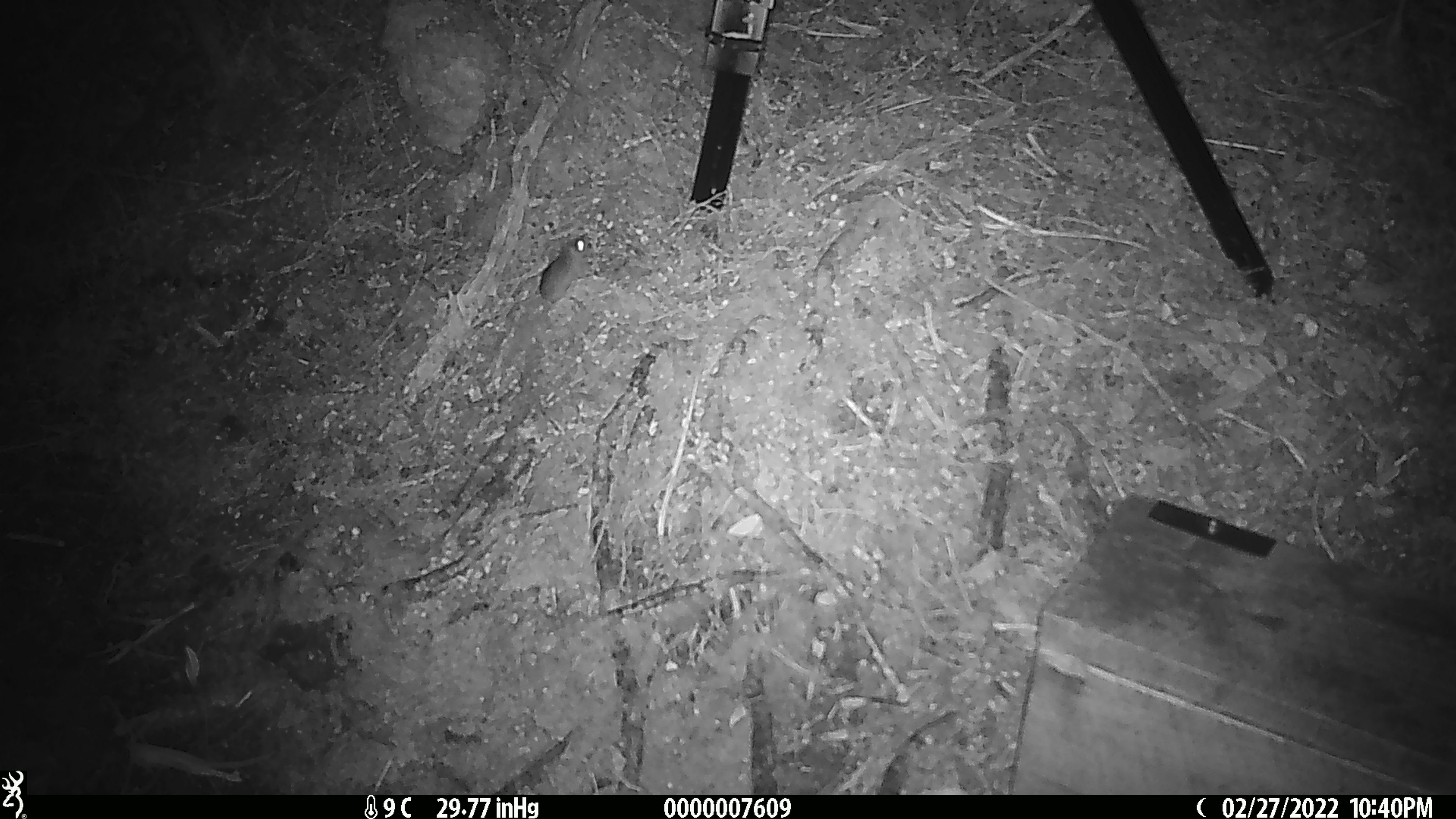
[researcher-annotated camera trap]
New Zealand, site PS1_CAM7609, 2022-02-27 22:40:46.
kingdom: Animalia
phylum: Chordata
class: Mammalia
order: Rodentia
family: Muridae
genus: Mus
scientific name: Mus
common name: mouse